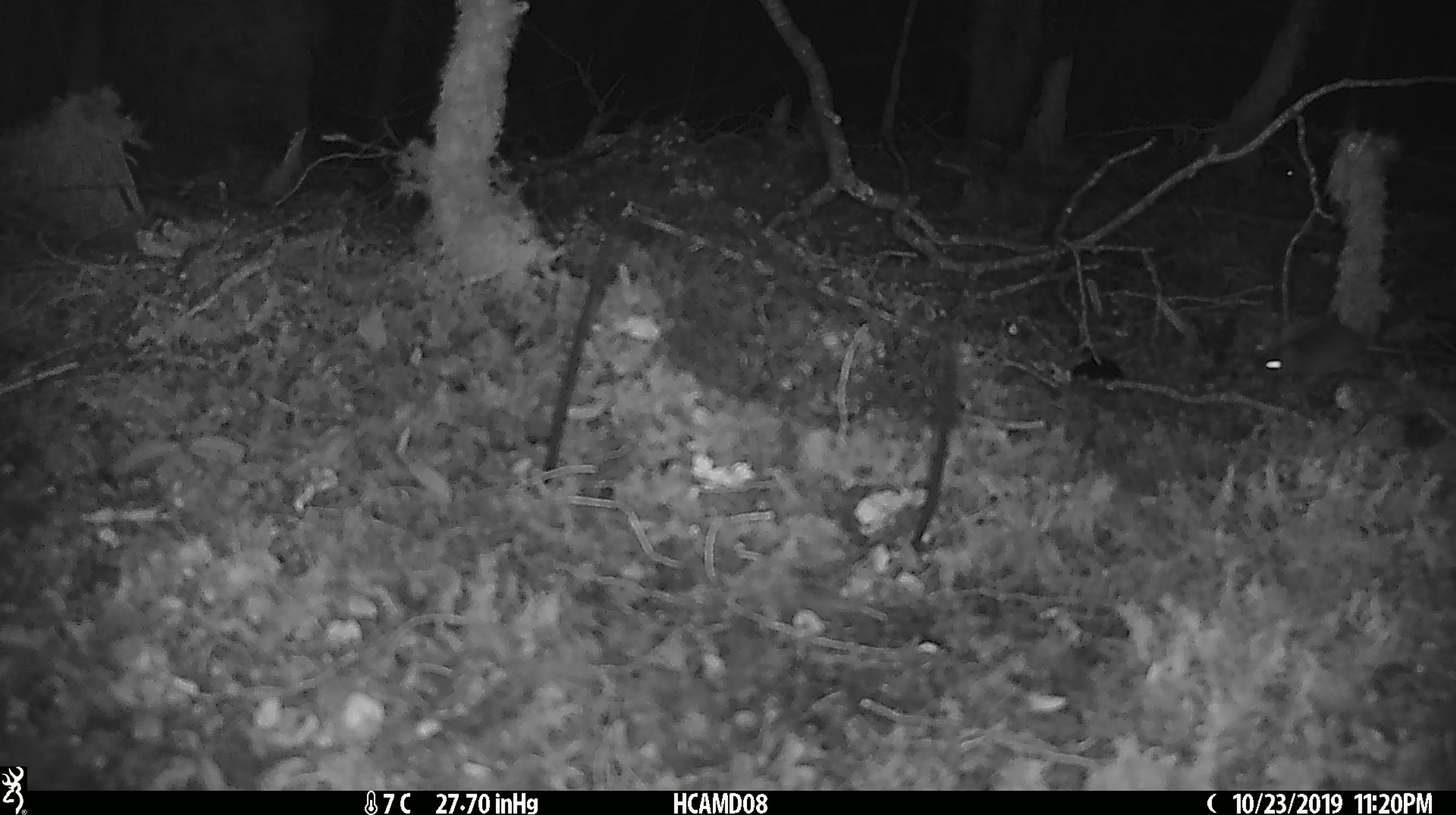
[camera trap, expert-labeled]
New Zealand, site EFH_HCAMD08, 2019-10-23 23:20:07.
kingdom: Animalia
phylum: Chordata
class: Mammalia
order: Rodentia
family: Muridae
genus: Mus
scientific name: Mus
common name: mouse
Mouse (Mus).